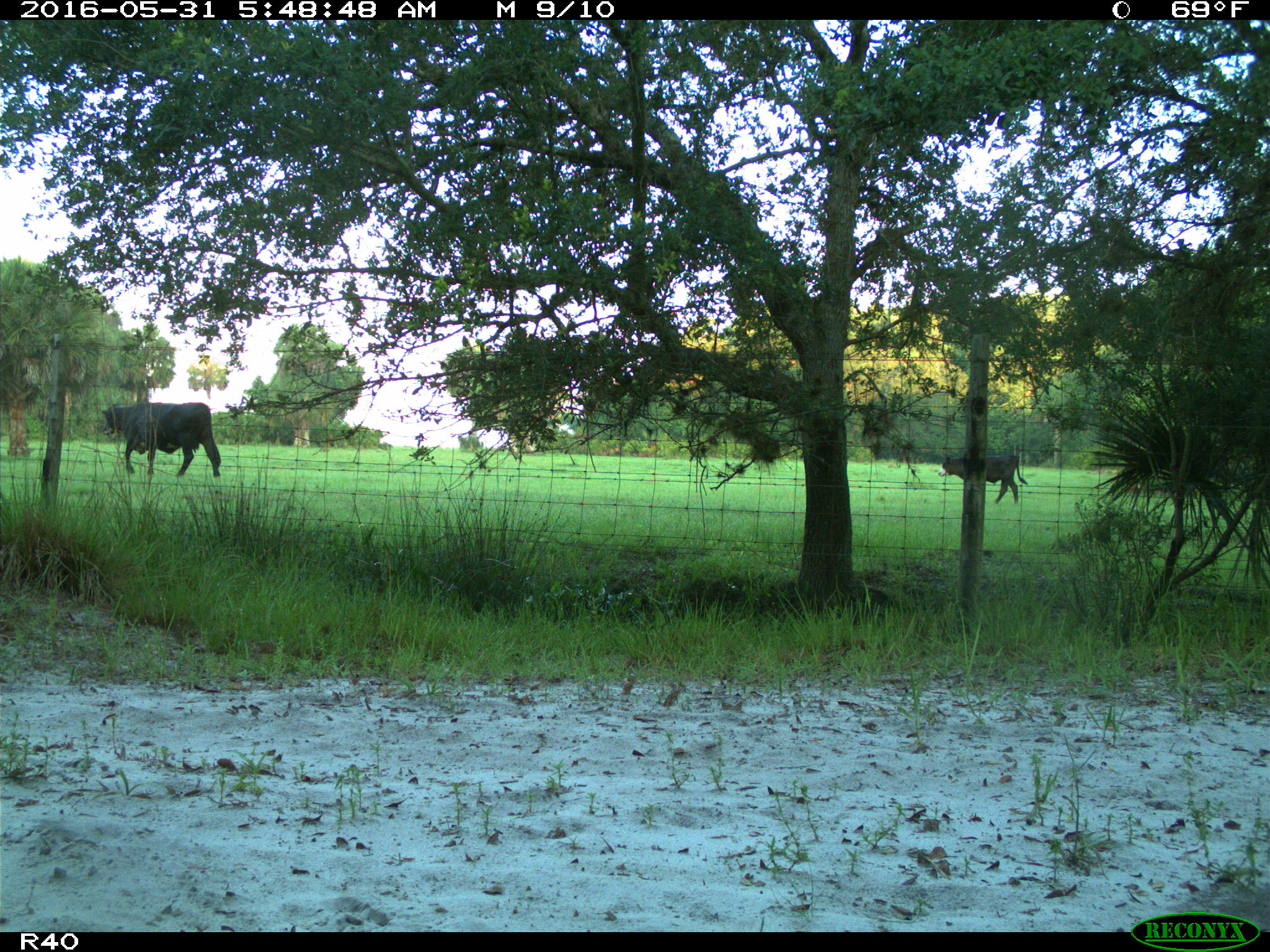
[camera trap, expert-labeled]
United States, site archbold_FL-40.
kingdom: Animalia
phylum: Chordata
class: Mammalia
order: Artiodactyla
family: Bovidae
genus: Bos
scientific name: Bos taurus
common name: domestic cow